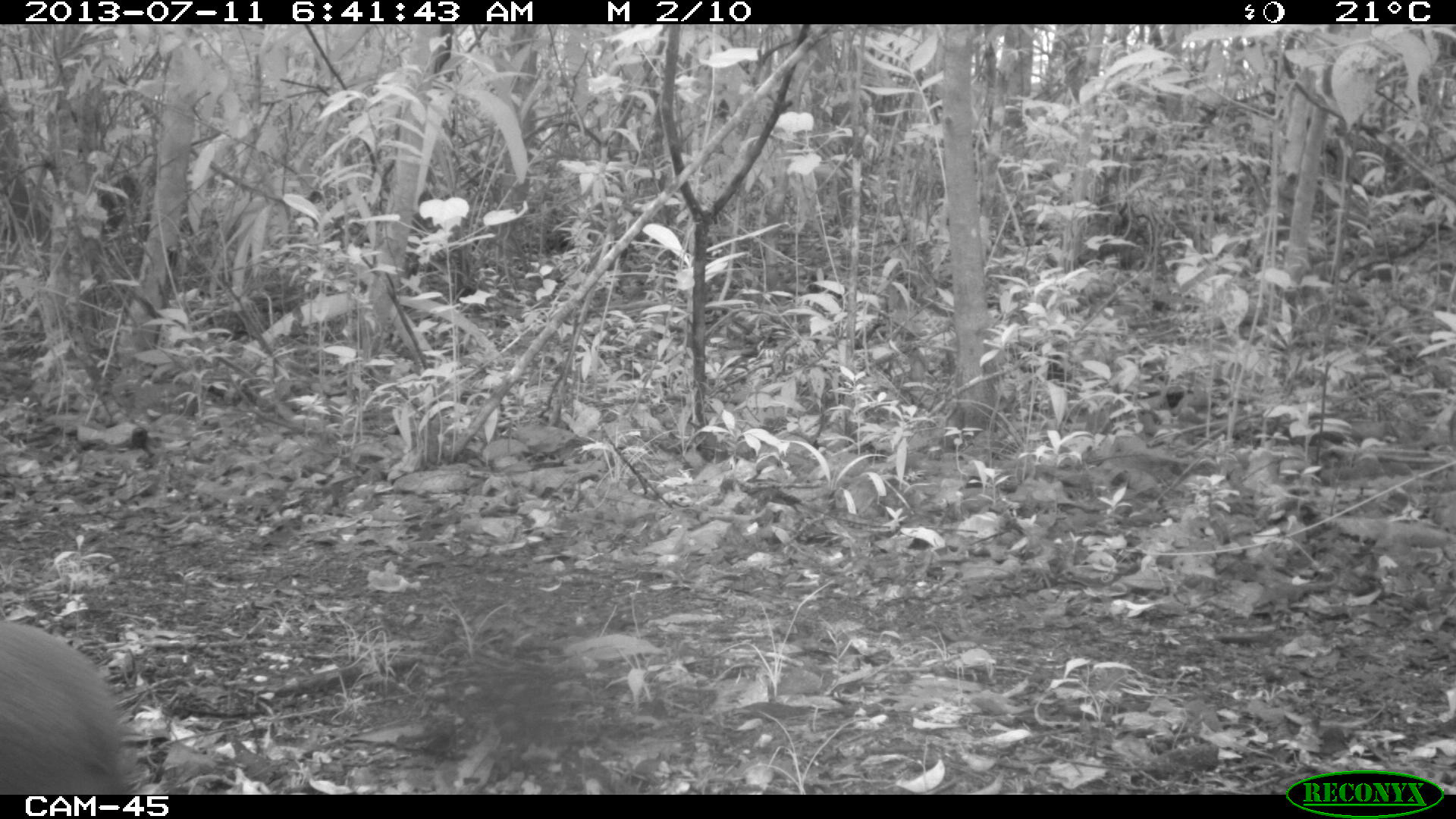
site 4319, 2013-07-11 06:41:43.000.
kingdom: Animalia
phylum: Chordata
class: Mammalia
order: Rodentia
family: Dasyproctidae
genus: Dasyprocta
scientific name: Dasyprocta punctata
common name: central american agouti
Dasyprocta punctata (central american agouti), count 1.